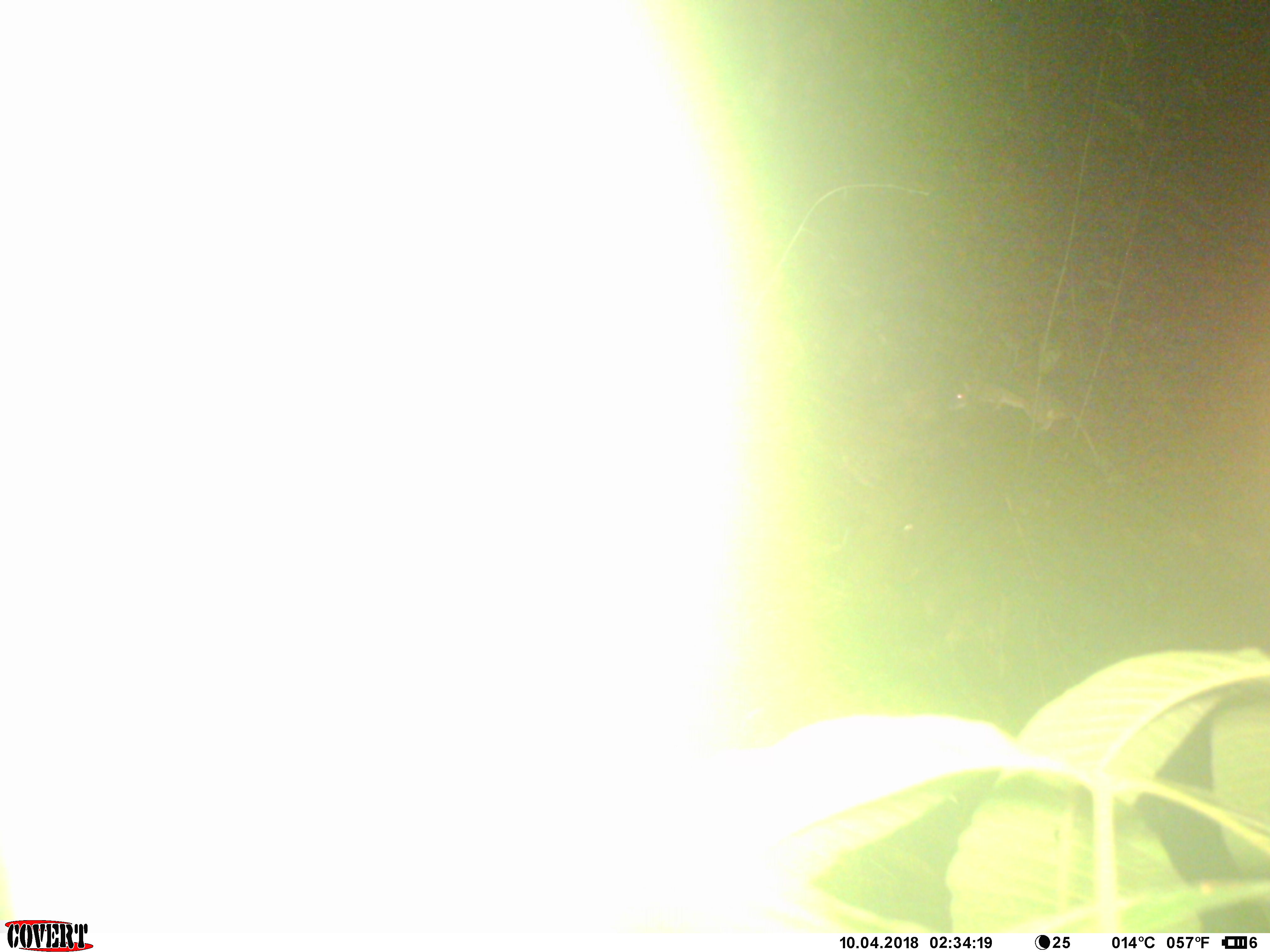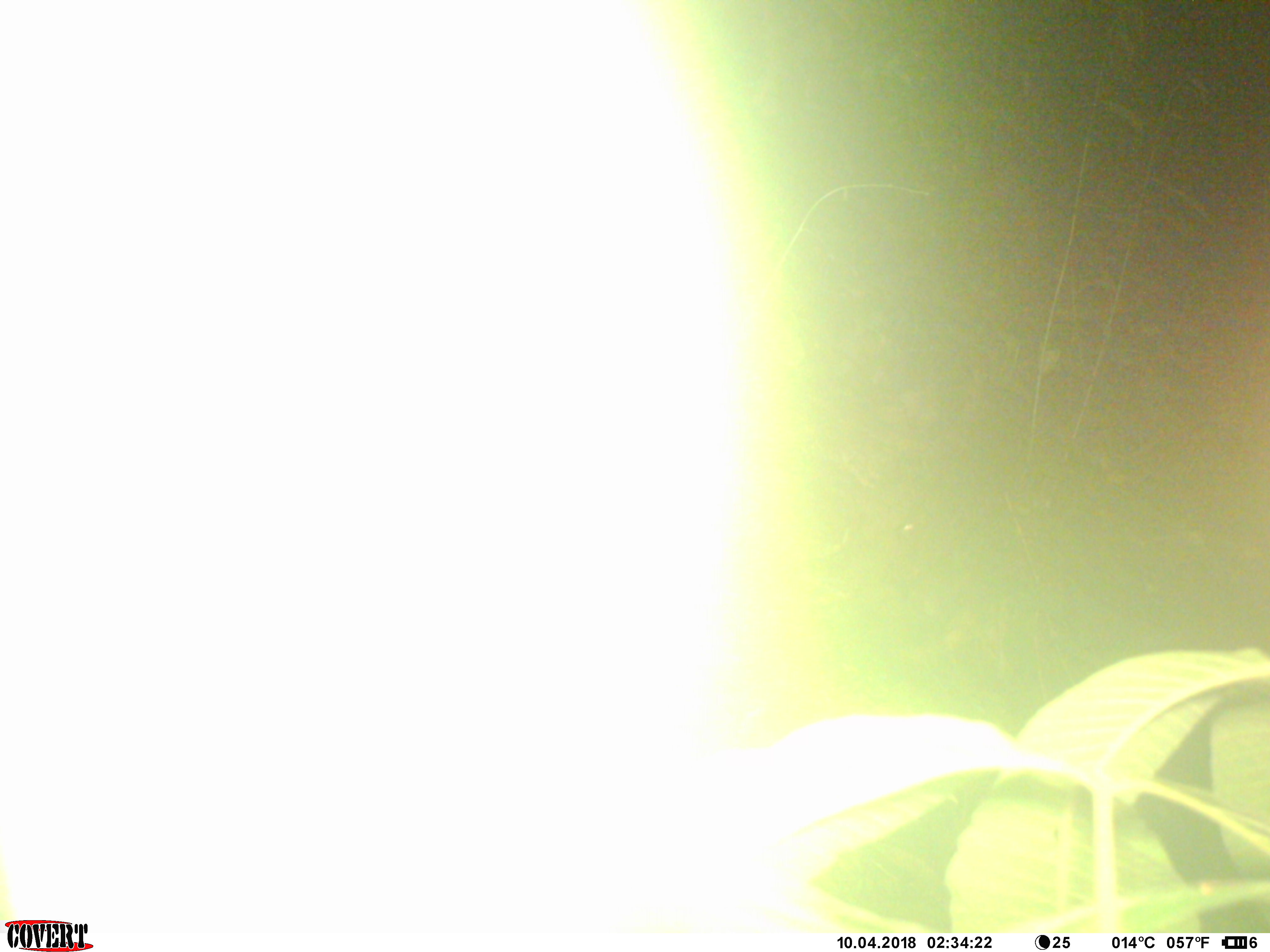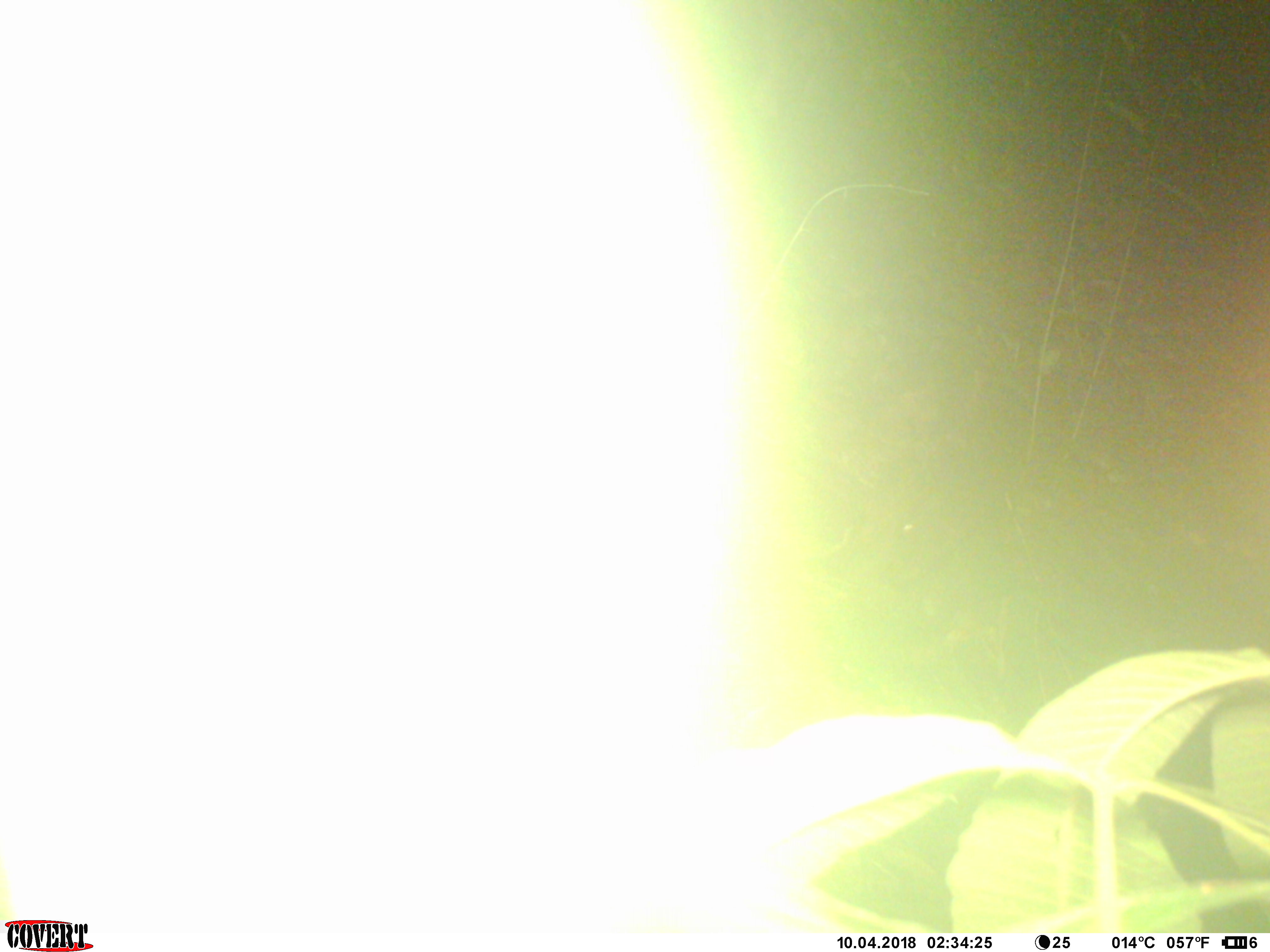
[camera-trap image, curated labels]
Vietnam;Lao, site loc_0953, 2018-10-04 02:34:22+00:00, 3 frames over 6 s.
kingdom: Animalia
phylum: Chordata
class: Mammalia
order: Rodentia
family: Muridae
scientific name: Muridae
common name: old-world mice and rats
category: unidentified murid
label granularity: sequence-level